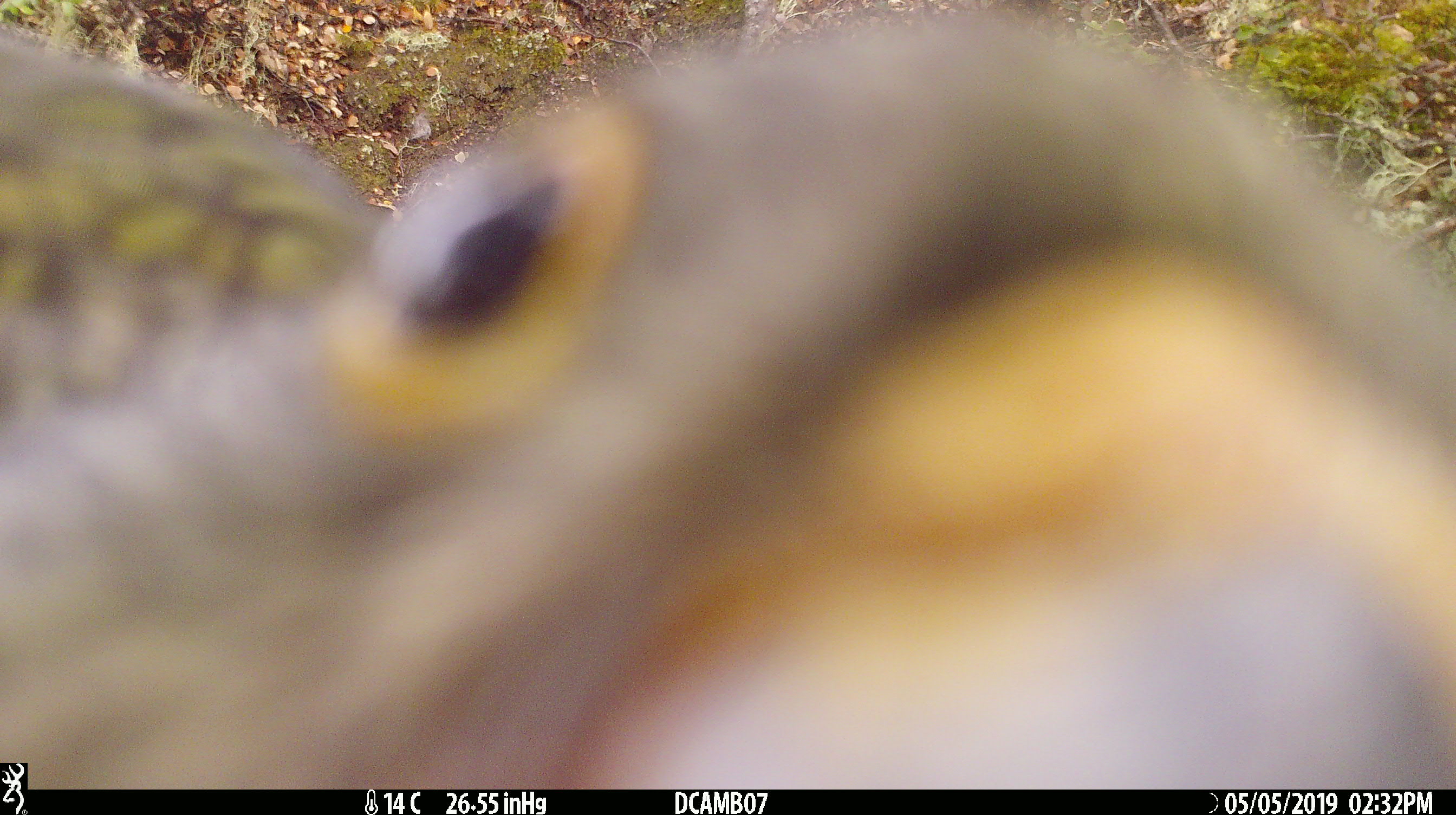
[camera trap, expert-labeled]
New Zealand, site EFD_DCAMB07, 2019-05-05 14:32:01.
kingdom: Animalia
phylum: Chordata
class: Aves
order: Psittaciformes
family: Strigopidae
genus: Nestor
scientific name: Nestor notabilis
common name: kea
Kea (Nestor notabilis).